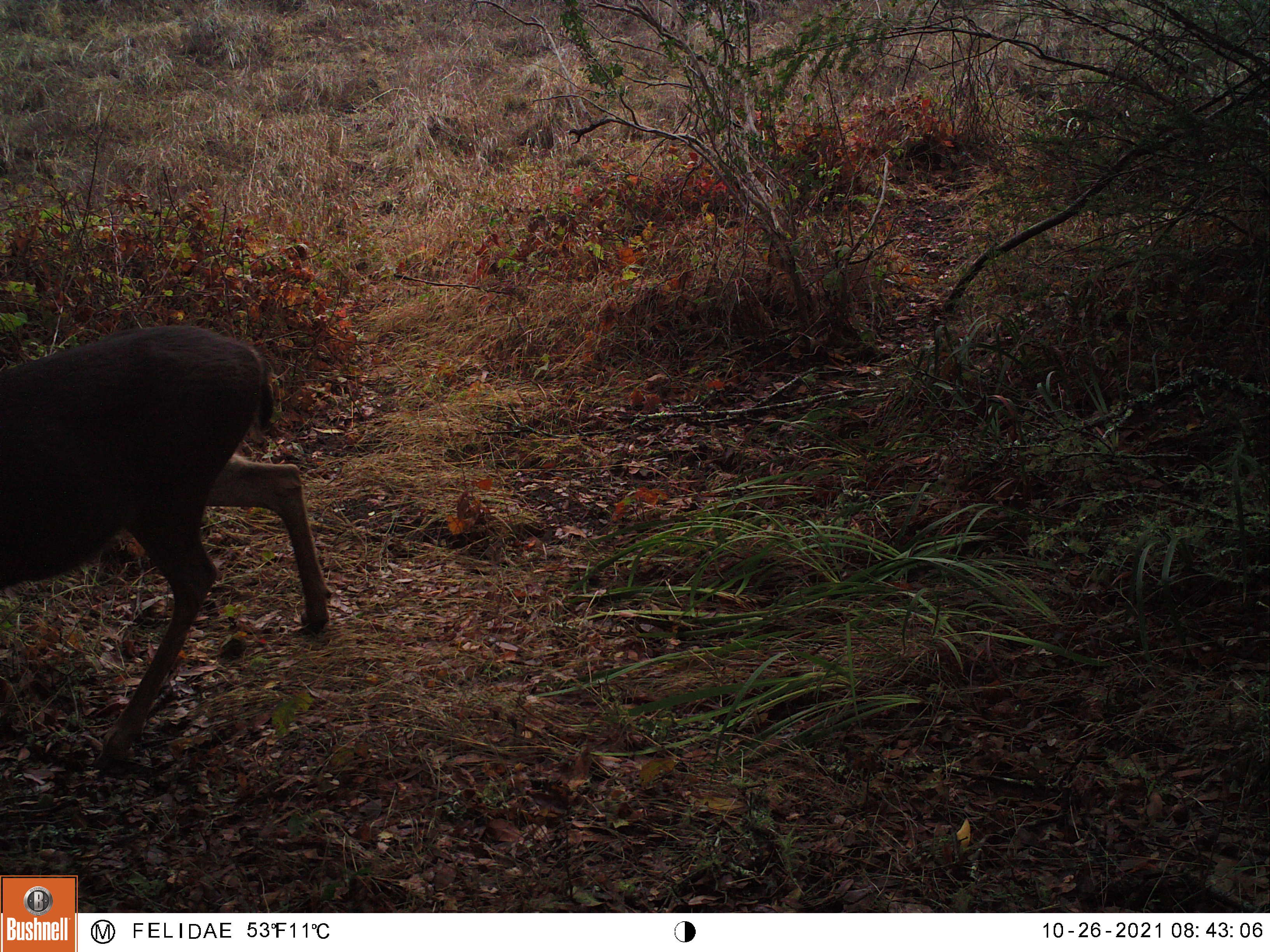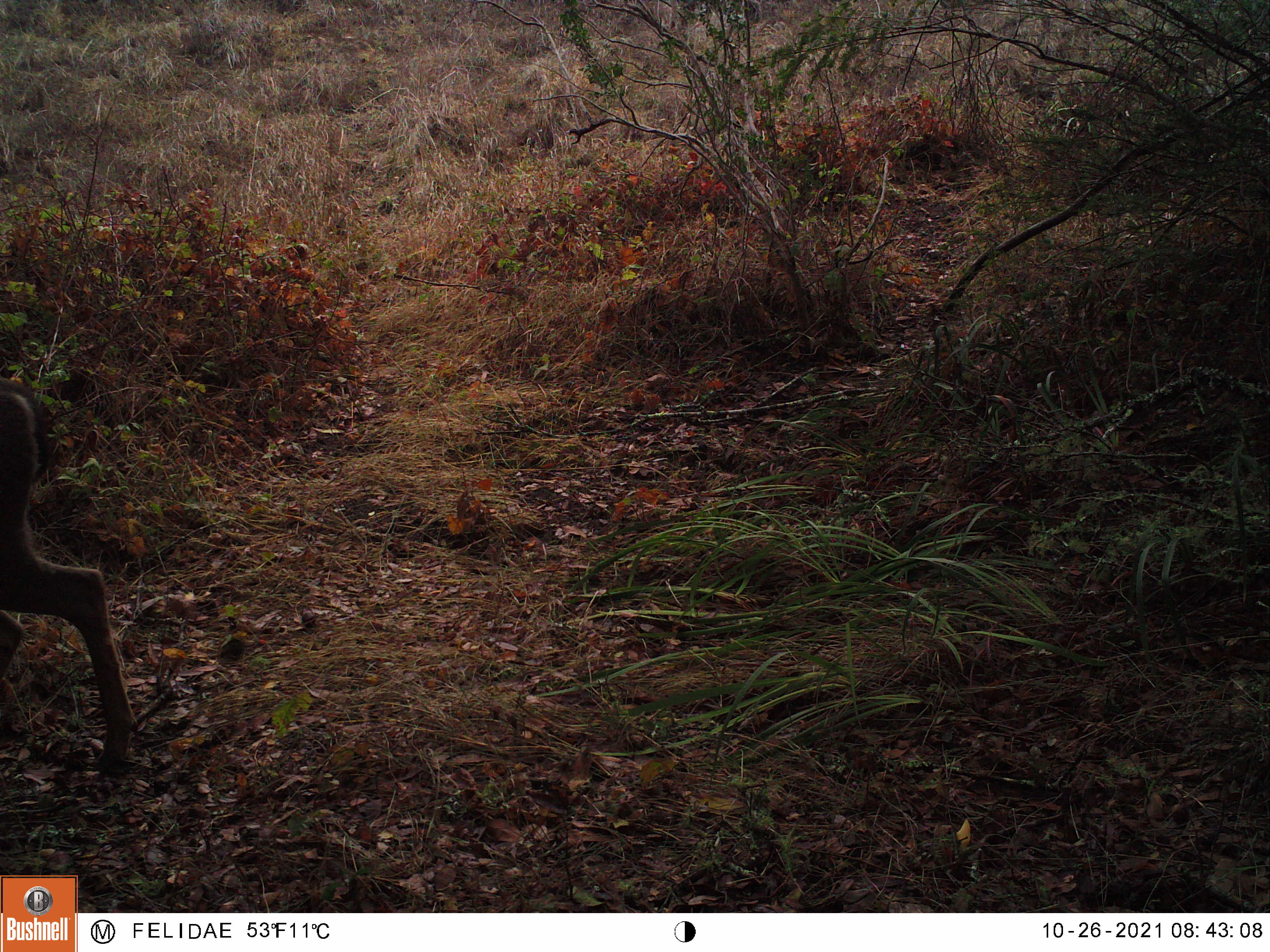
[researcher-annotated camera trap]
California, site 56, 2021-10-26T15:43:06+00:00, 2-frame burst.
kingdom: Animalia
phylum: Chordata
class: Mammalia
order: Artiodactyla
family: Cervidae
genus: Odocoileus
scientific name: Odocoileus hemionus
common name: mule deer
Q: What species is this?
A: Mule deer (Odocoileus hemionus).